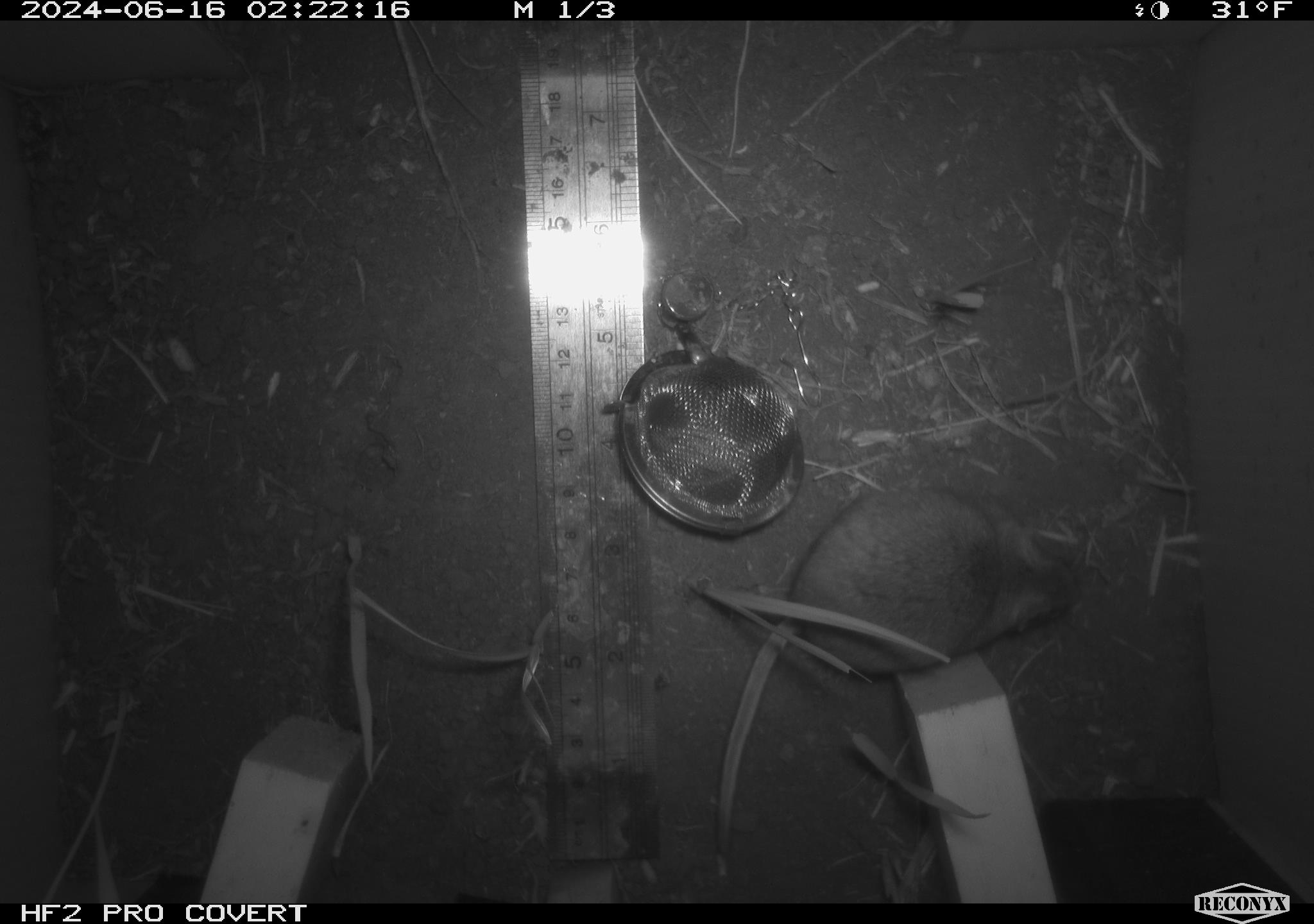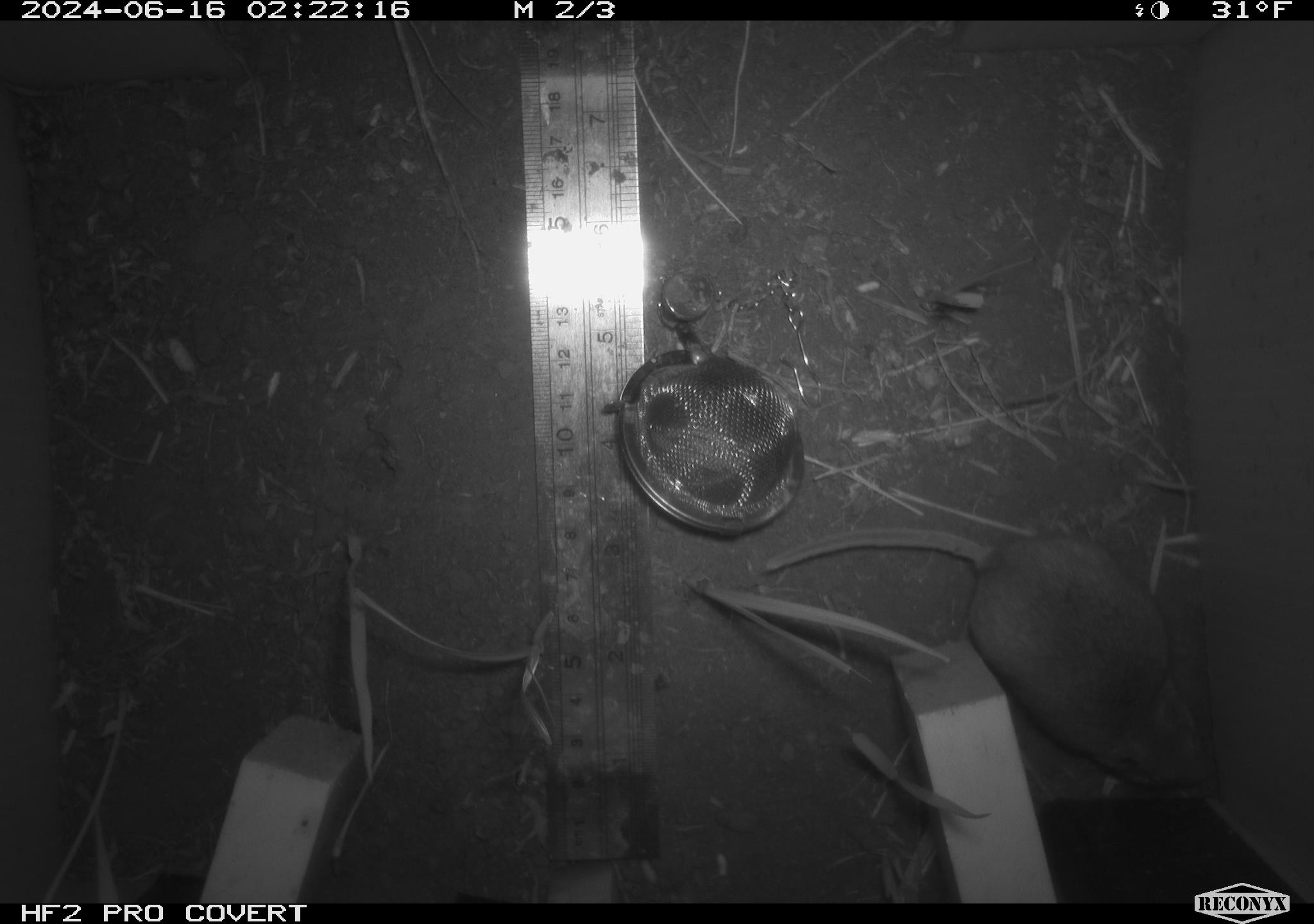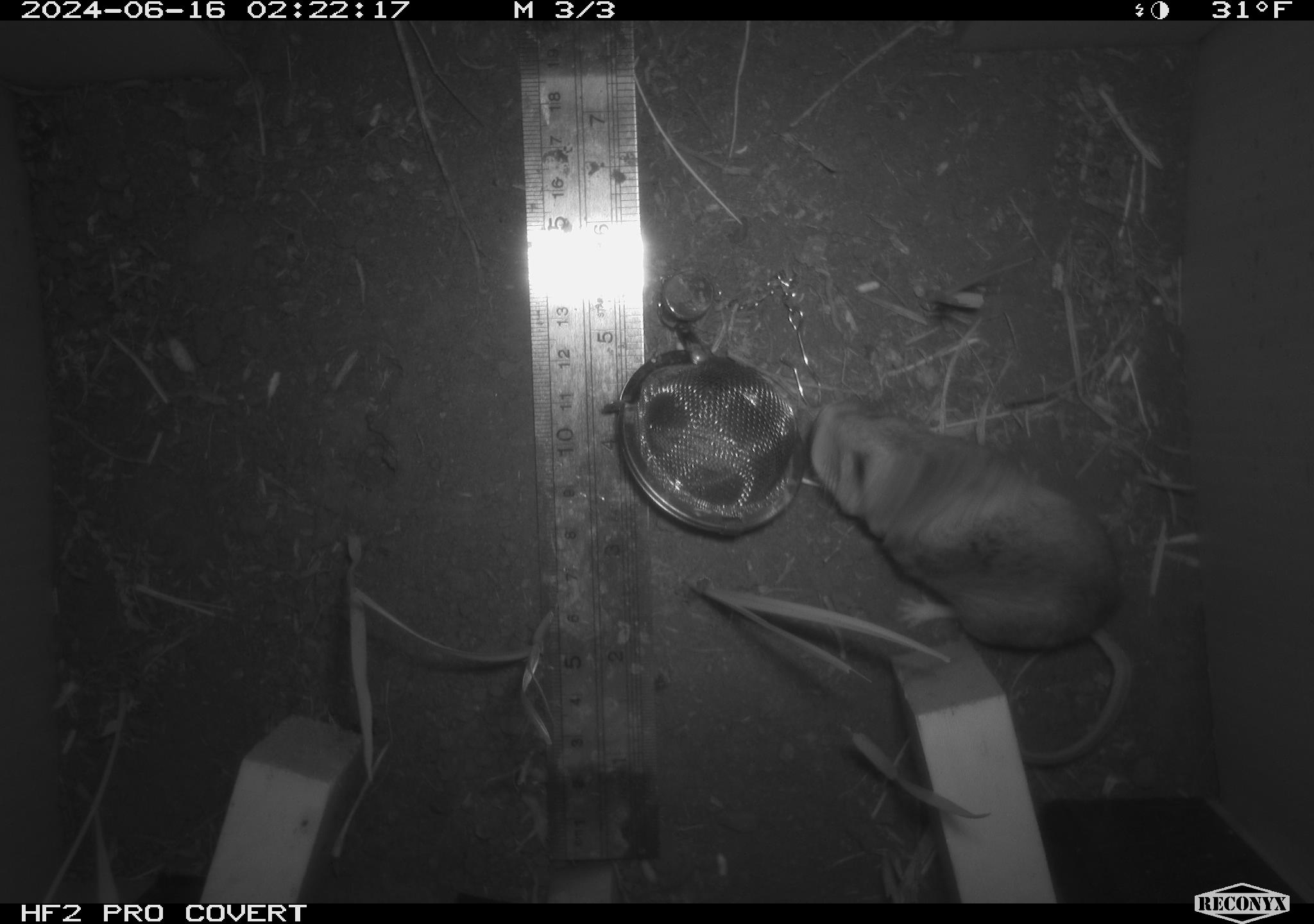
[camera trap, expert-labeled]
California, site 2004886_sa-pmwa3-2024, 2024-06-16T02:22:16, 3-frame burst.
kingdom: Animalia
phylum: Chordata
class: Mammalia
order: Rodentia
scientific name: Rodentia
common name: mouse species